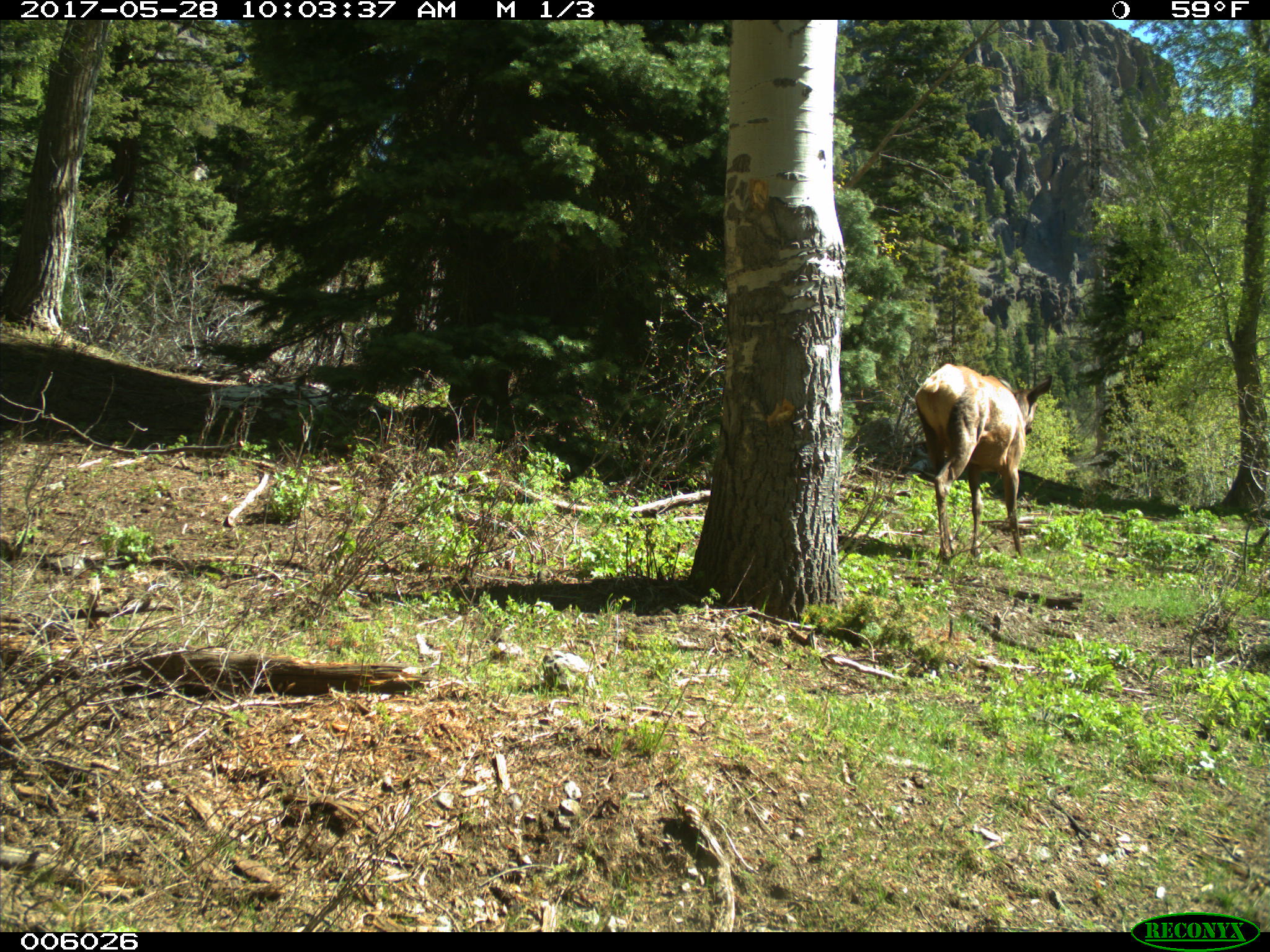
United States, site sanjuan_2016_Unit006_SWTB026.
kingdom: Animalia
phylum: Chordata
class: Mammalia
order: Artiodactyla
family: Cervidae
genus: Cervus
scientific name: Cervus elaphus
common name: red deer